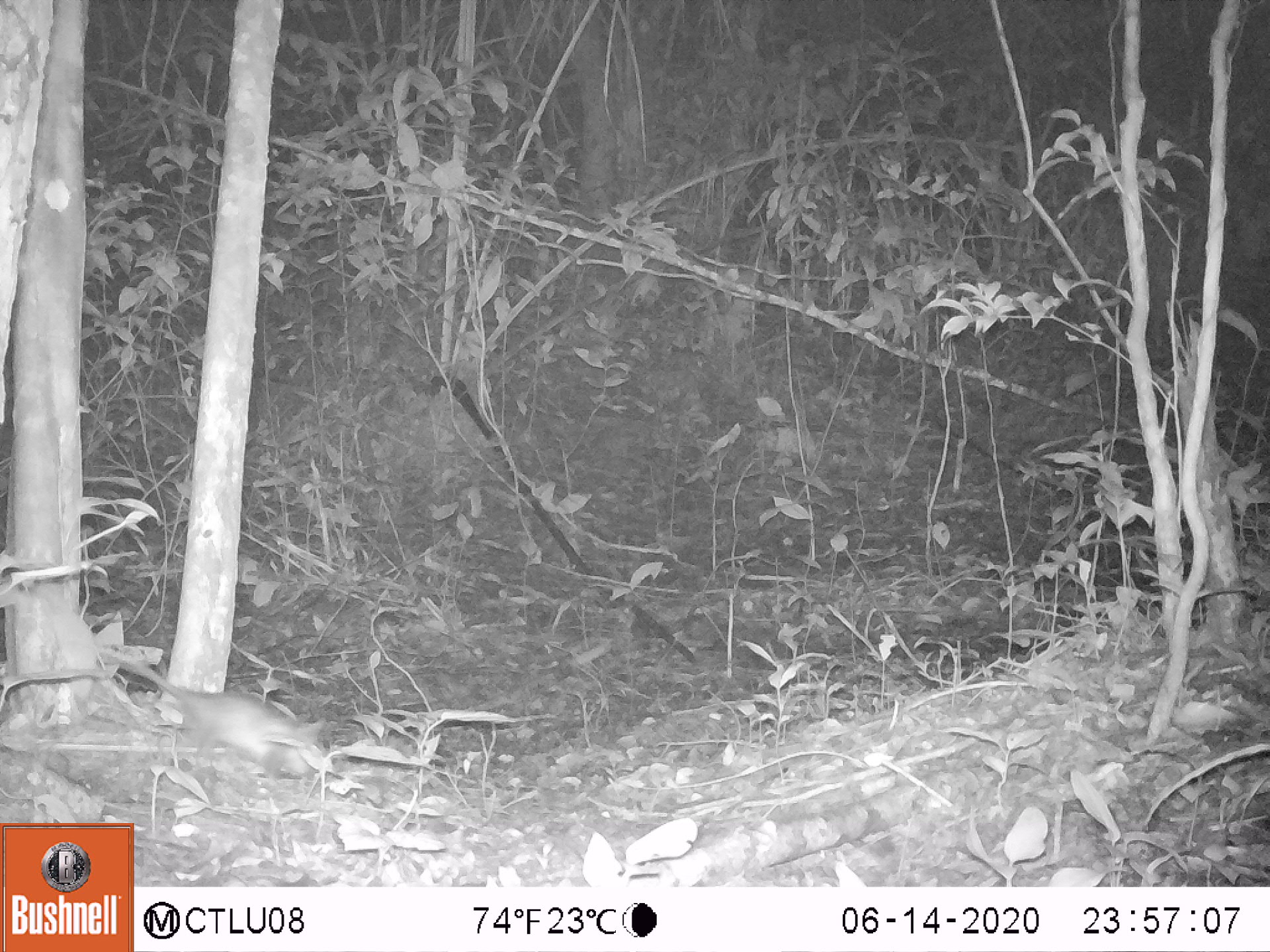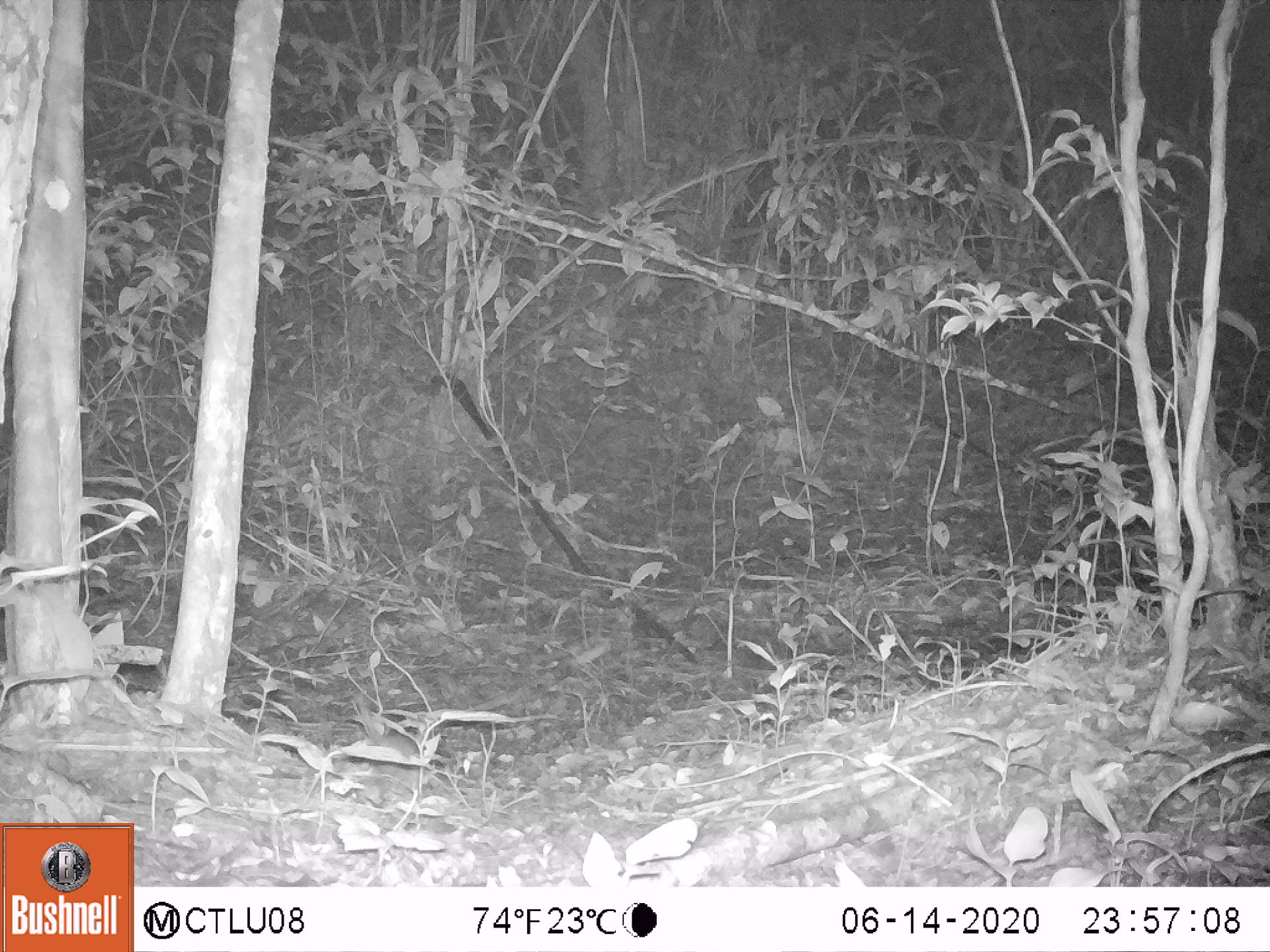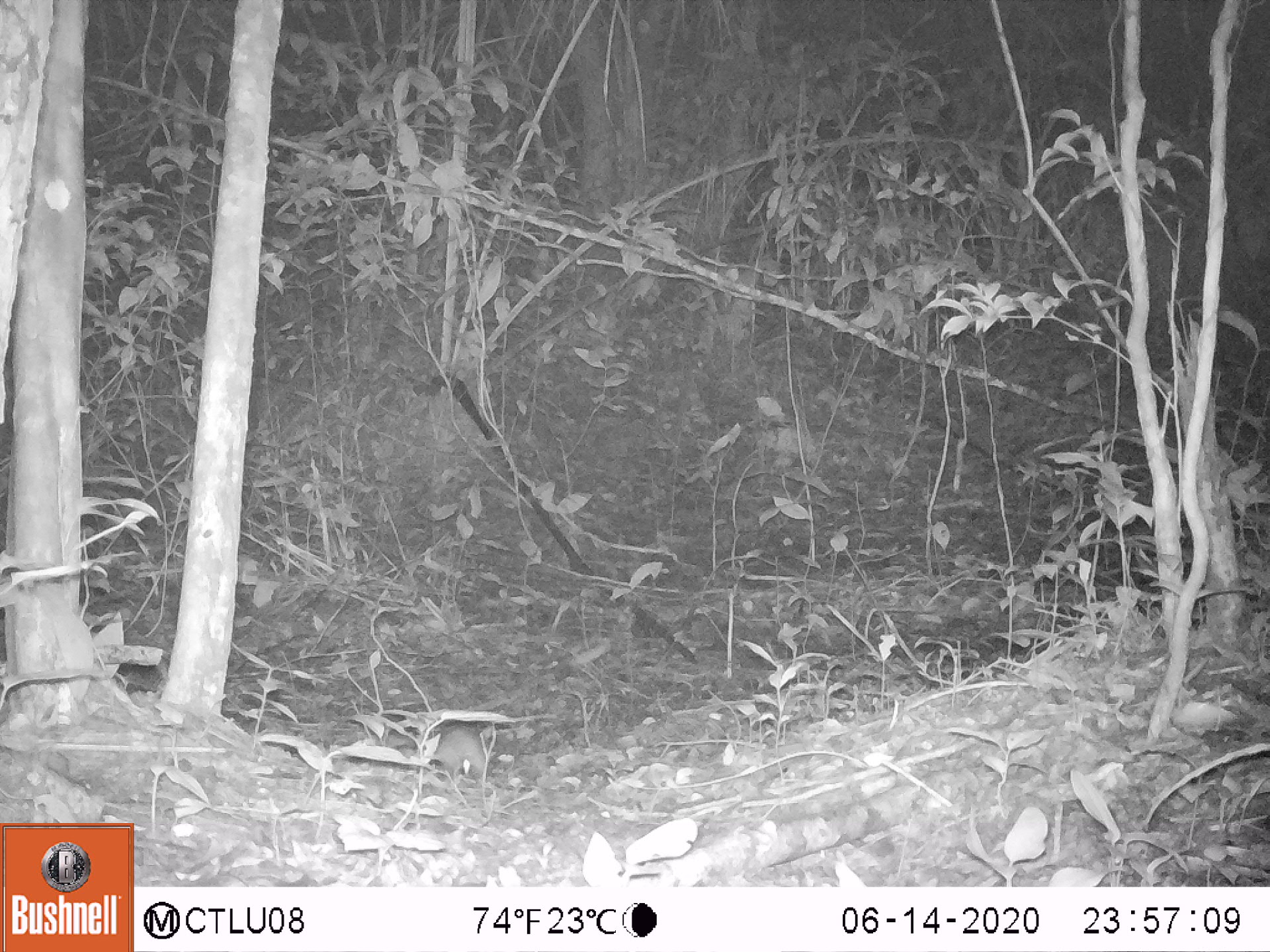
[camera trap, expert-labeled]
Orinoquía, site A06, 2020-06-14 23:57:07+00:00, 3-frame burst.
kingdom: Animalia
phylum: Chordata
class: Mammalia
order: Rodentia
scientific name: Rodentia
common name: rodent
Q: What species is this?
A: Rodent (Rodentia).